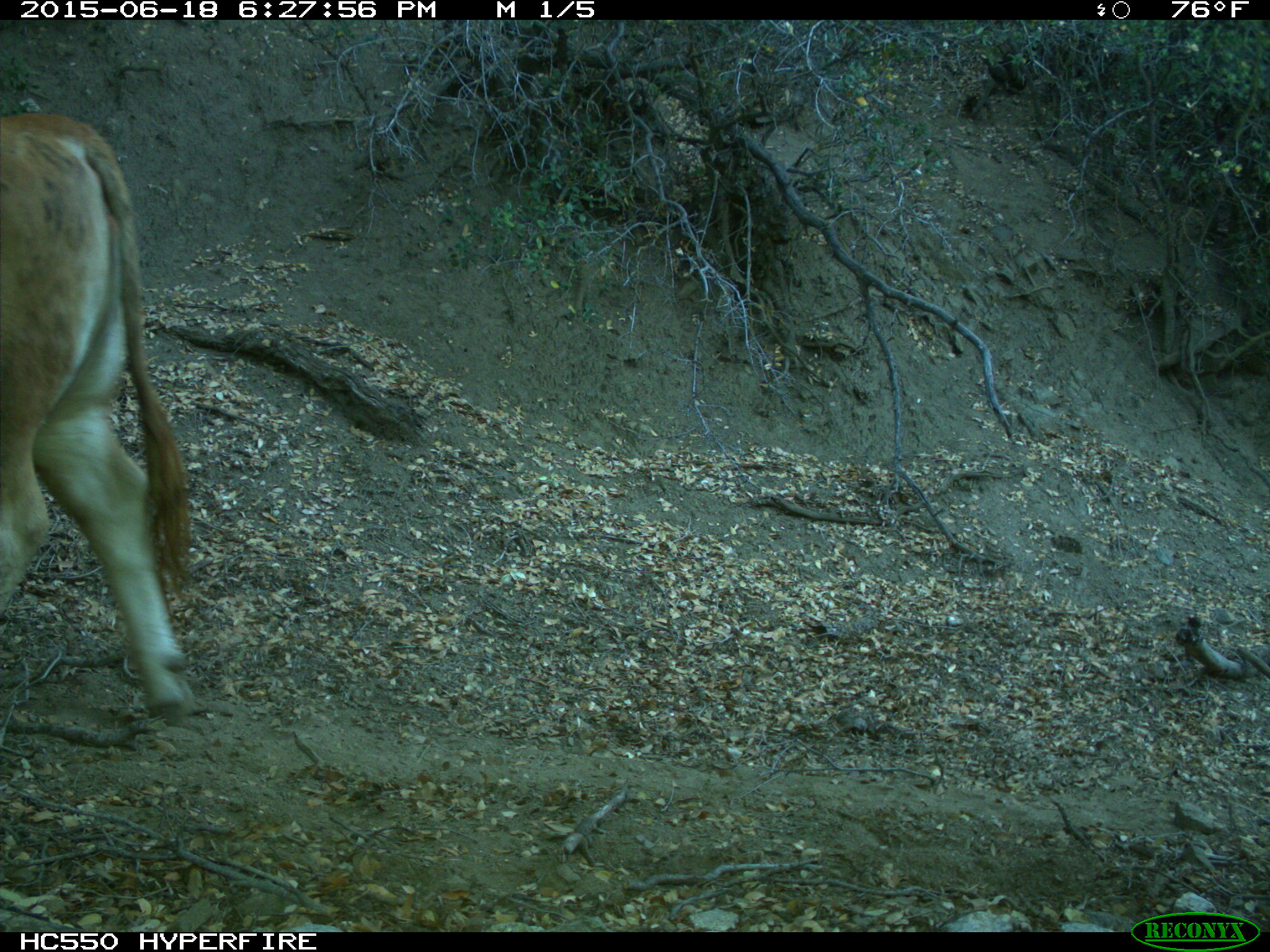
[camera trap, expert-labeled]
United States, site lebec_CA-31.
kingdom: Animalia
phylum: Chordata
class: Mammalia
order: Artiodactyla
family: Bovidae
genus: Bos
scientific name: Bos taurus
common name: domestic cow